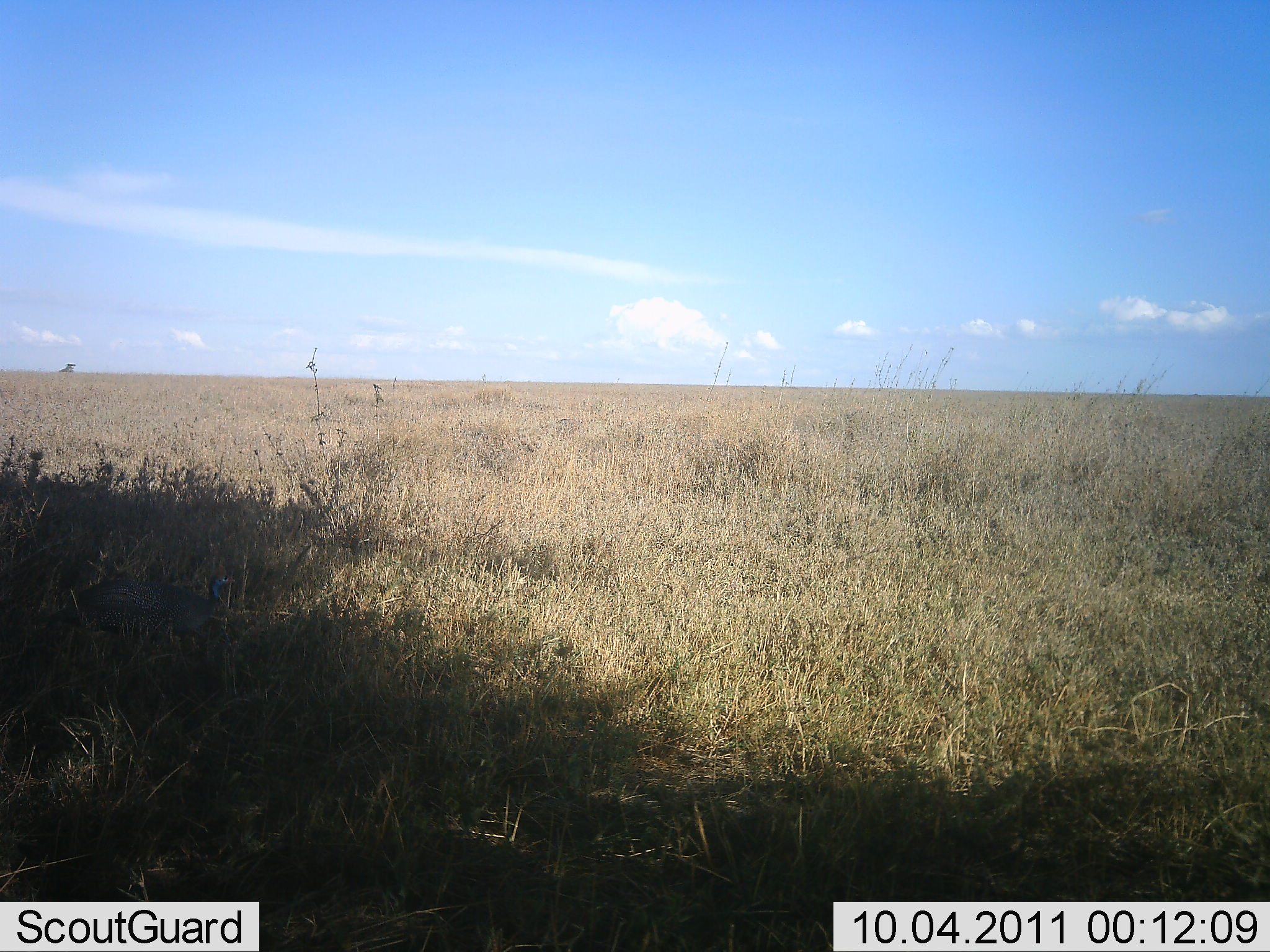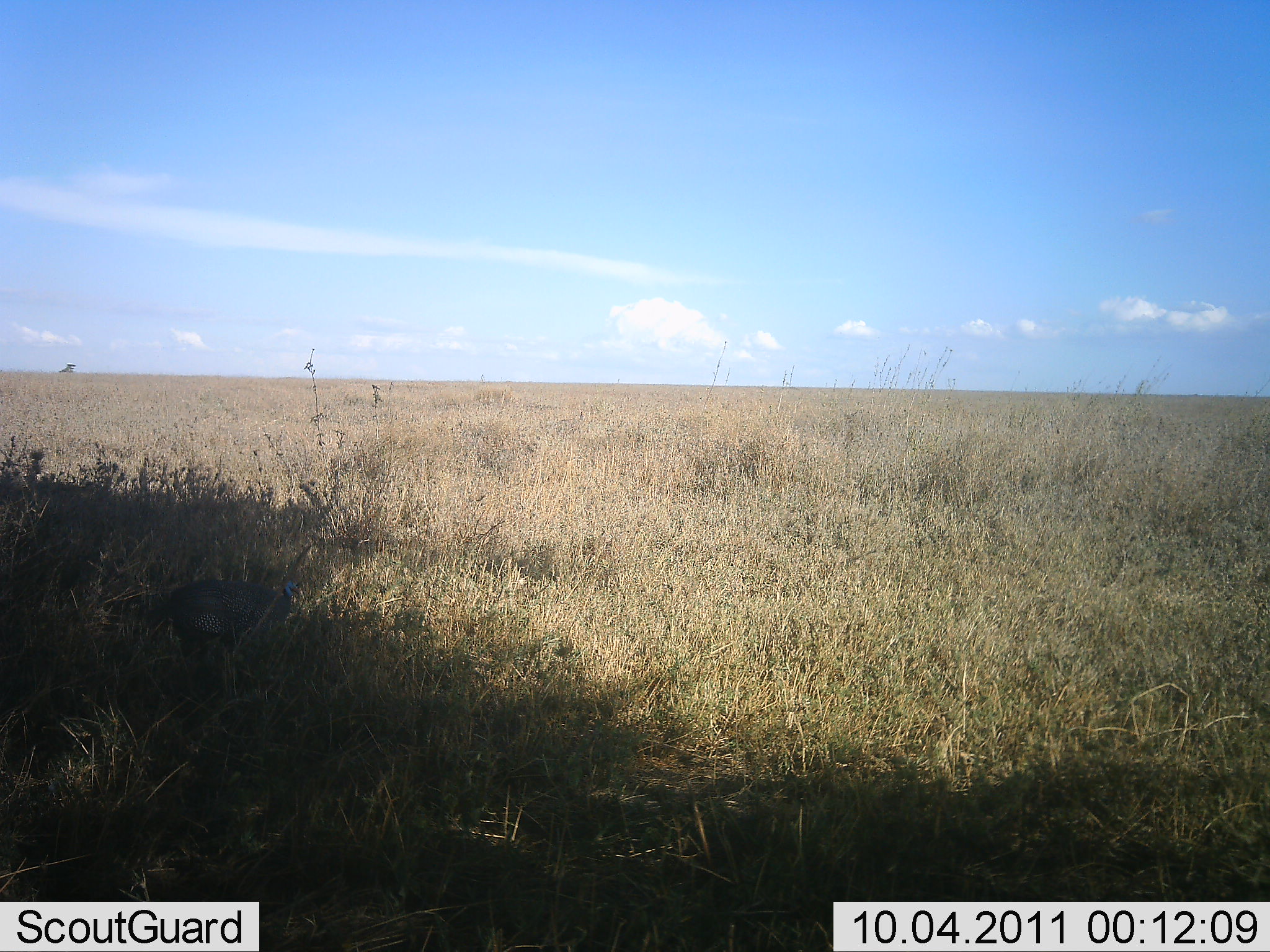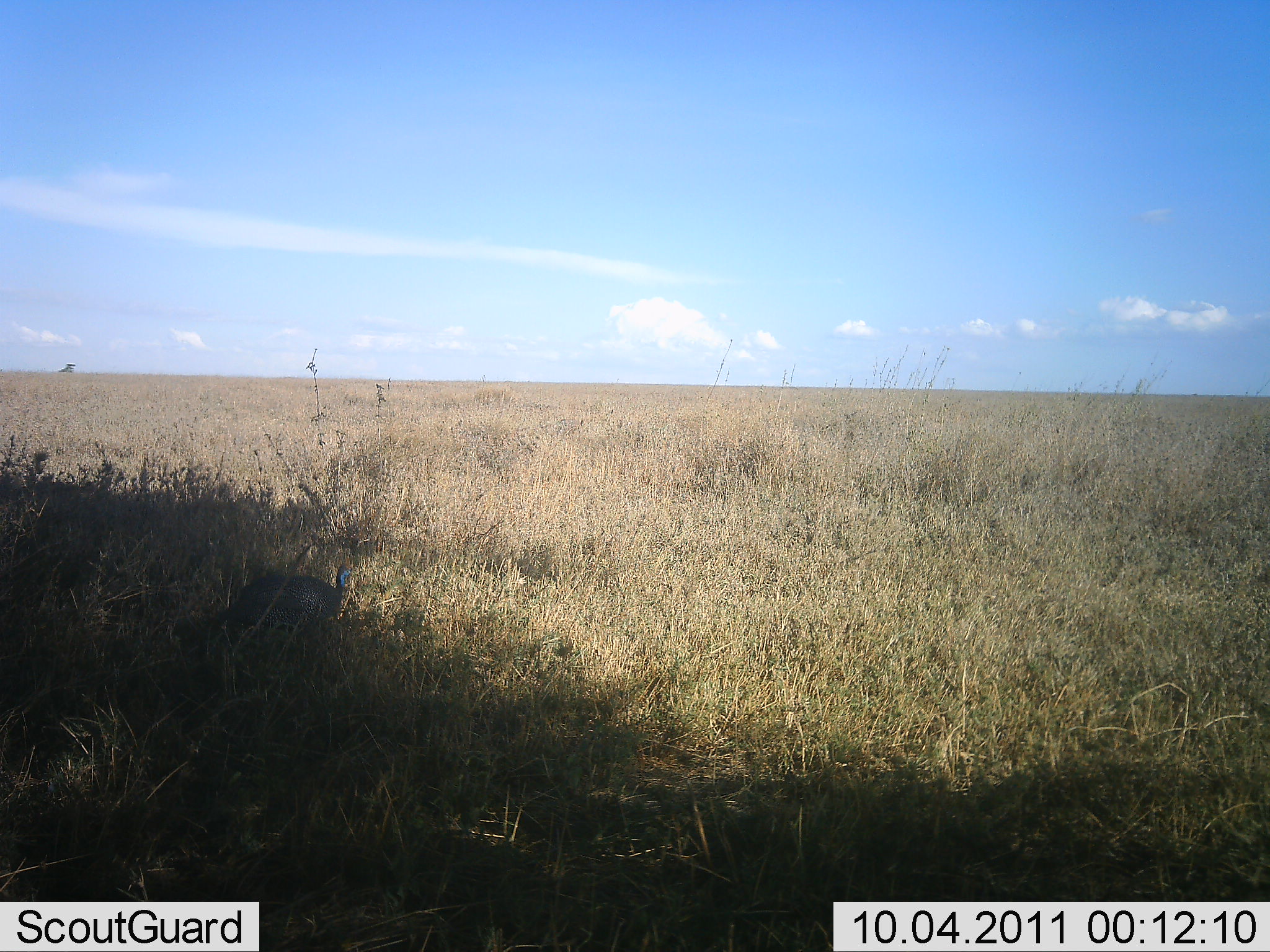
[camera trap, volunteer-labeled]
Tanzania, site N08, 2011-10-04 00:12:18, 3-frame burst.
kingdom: Animalia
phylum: Chordata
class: Aves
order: Galliformes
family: Numididae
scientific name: Numididae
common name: guinea fowl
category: guineafowl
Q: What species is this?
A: Guineafowl (guinea fowl) (Numididae).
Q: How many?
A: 1.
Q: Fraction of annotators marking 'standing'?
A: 0%.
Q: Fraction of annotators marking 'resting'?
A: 0%.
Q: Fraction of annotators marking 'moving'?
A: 100%.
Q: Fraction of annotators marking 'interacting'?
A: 0%.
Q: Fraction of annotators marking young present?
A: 0%.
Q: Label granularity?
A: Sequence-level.